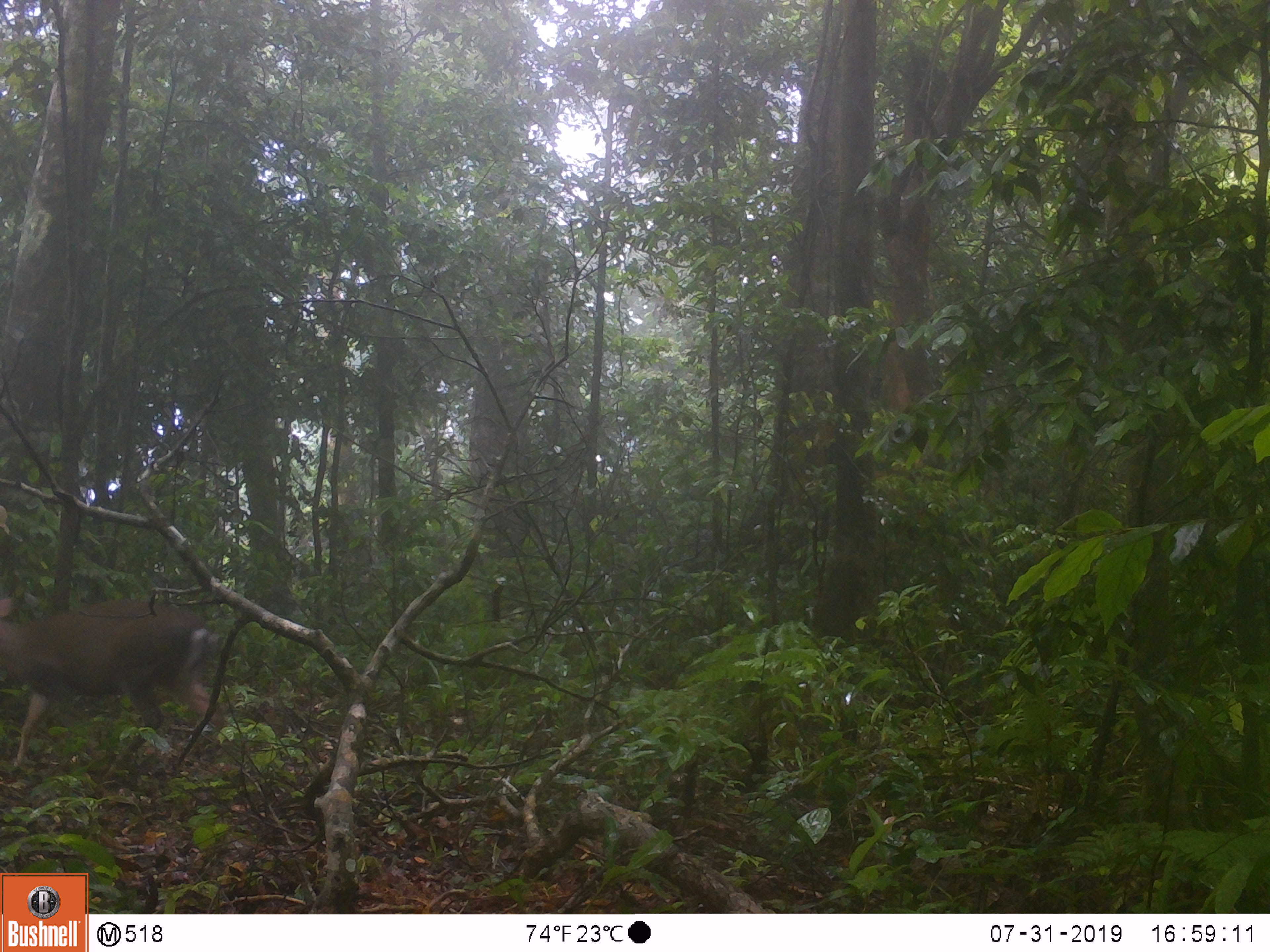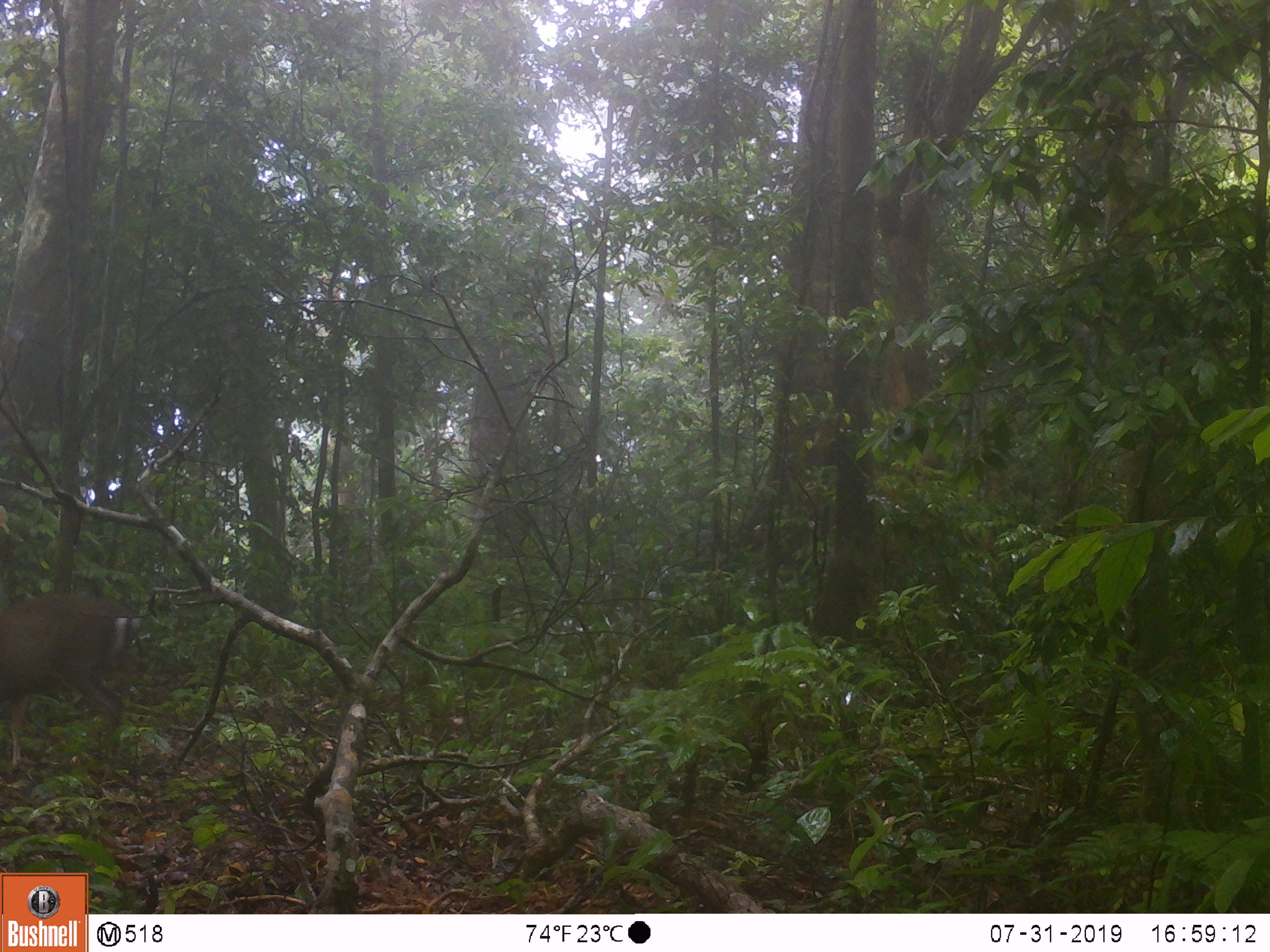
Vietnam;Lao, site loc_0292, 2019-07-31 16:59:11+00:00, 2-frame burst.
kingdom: Animalia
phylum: Chordata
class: Mammalia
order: Artiodactyla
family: Cervidae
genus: Muntiacus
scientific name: Muntiacus rooseveltorum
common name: roosevelt's muntjac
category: roosevelts muntjac group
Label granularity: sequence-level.